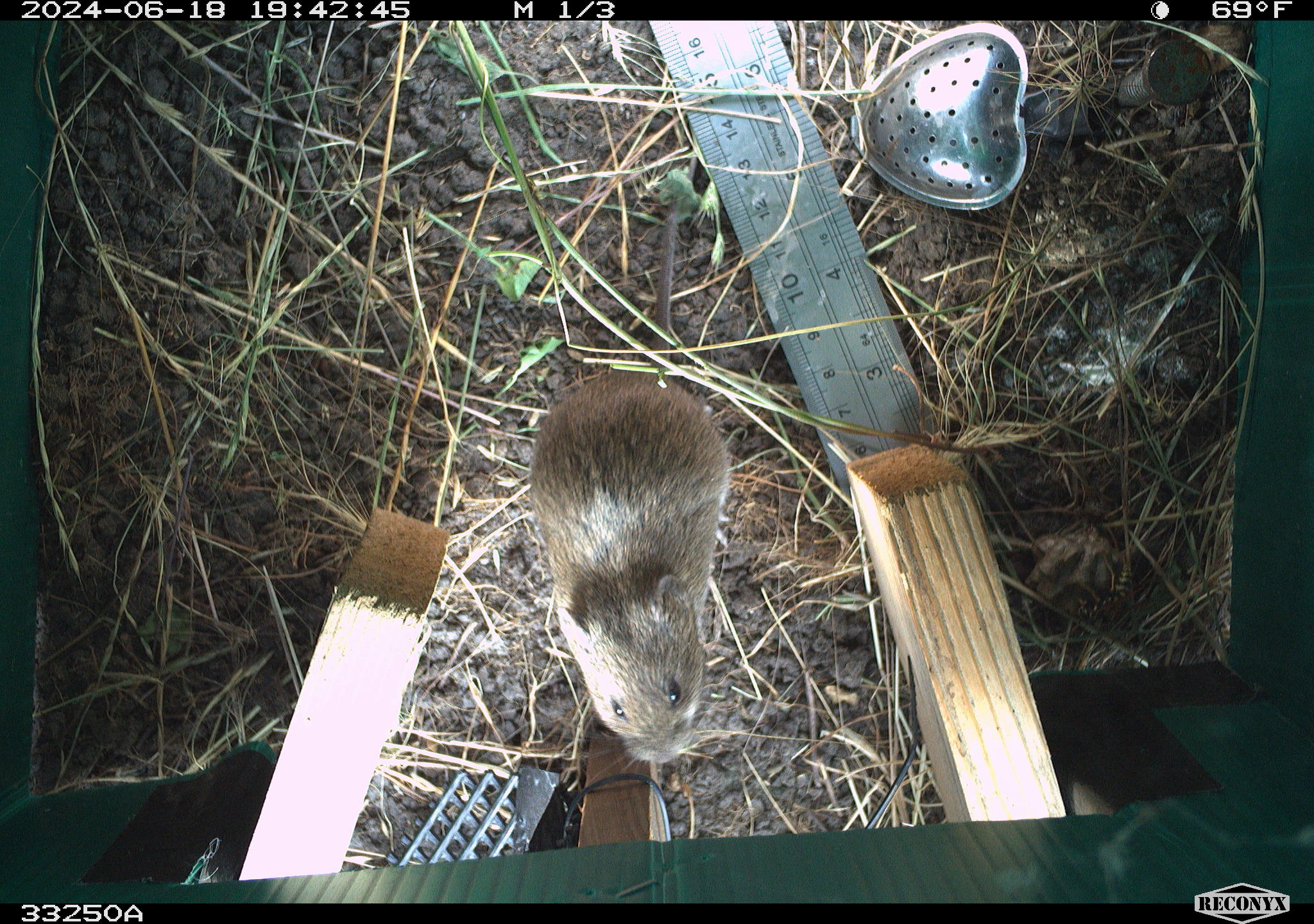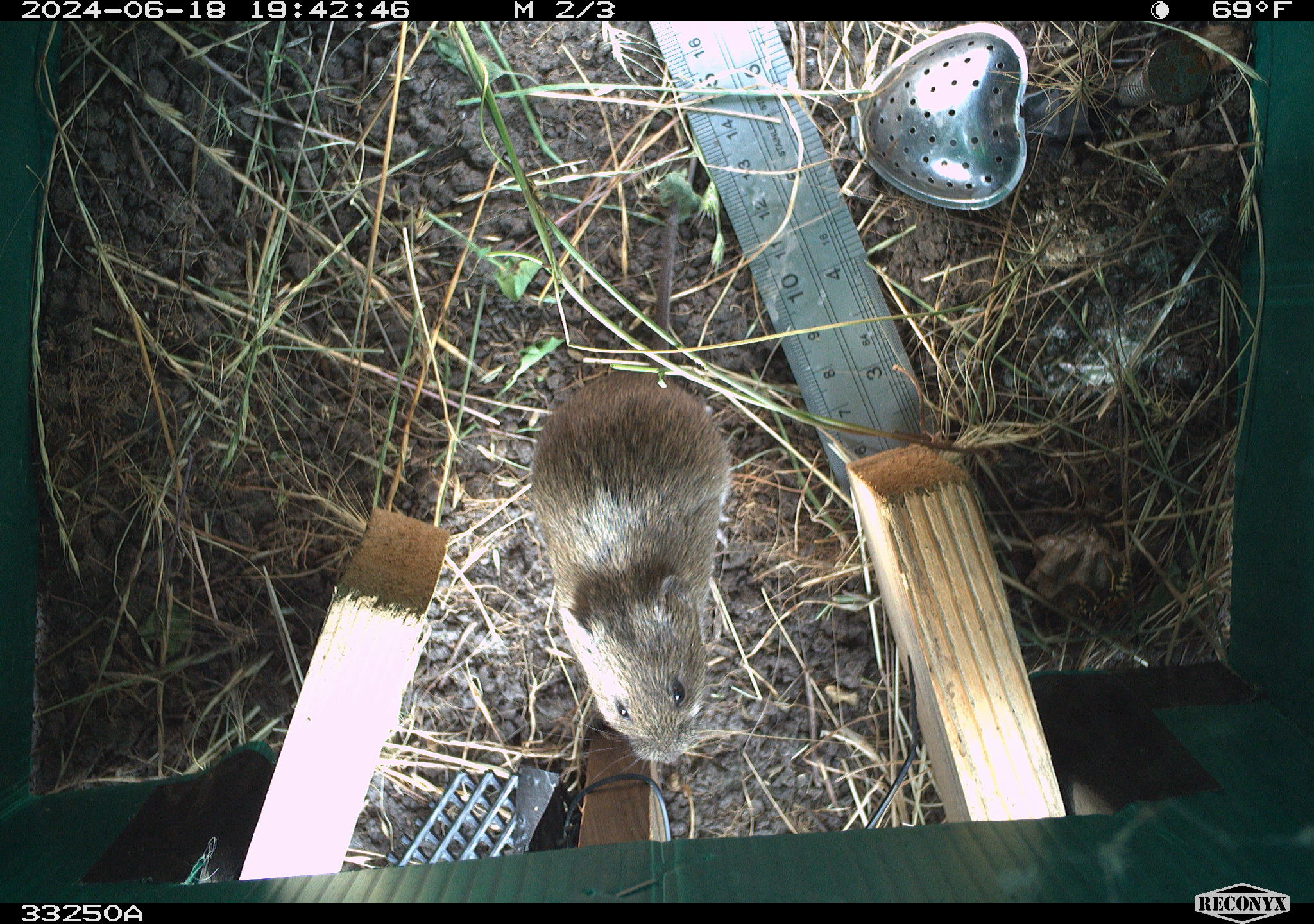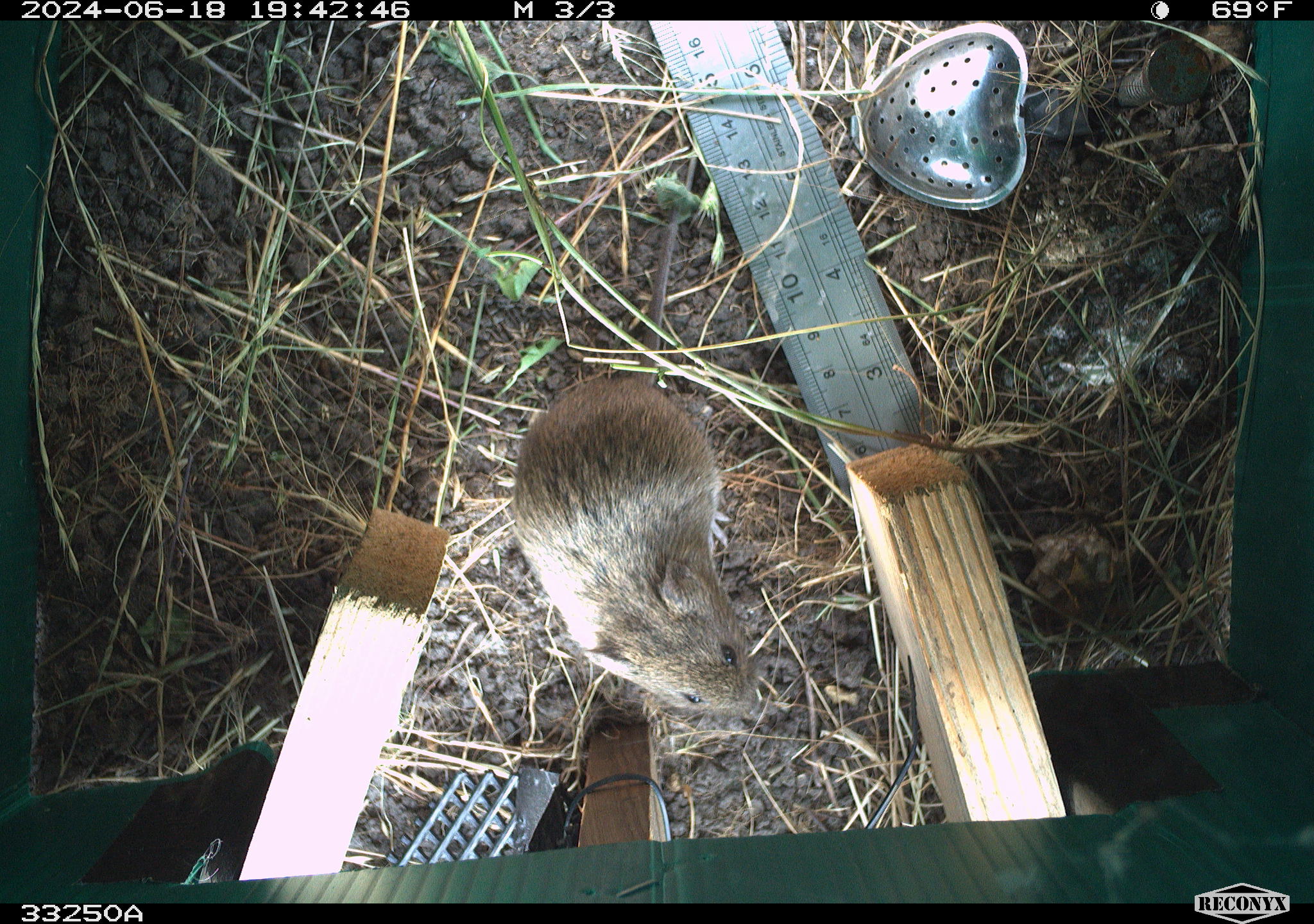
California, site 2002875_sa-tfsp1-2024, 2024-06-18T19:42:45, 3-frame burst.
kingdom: Animalia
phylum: Chordata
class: Mammalia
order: Rodentia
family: Cricetidae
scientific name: Arvicolinae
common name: voles, lemmings, and muskrats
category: arvicolinae subfamily